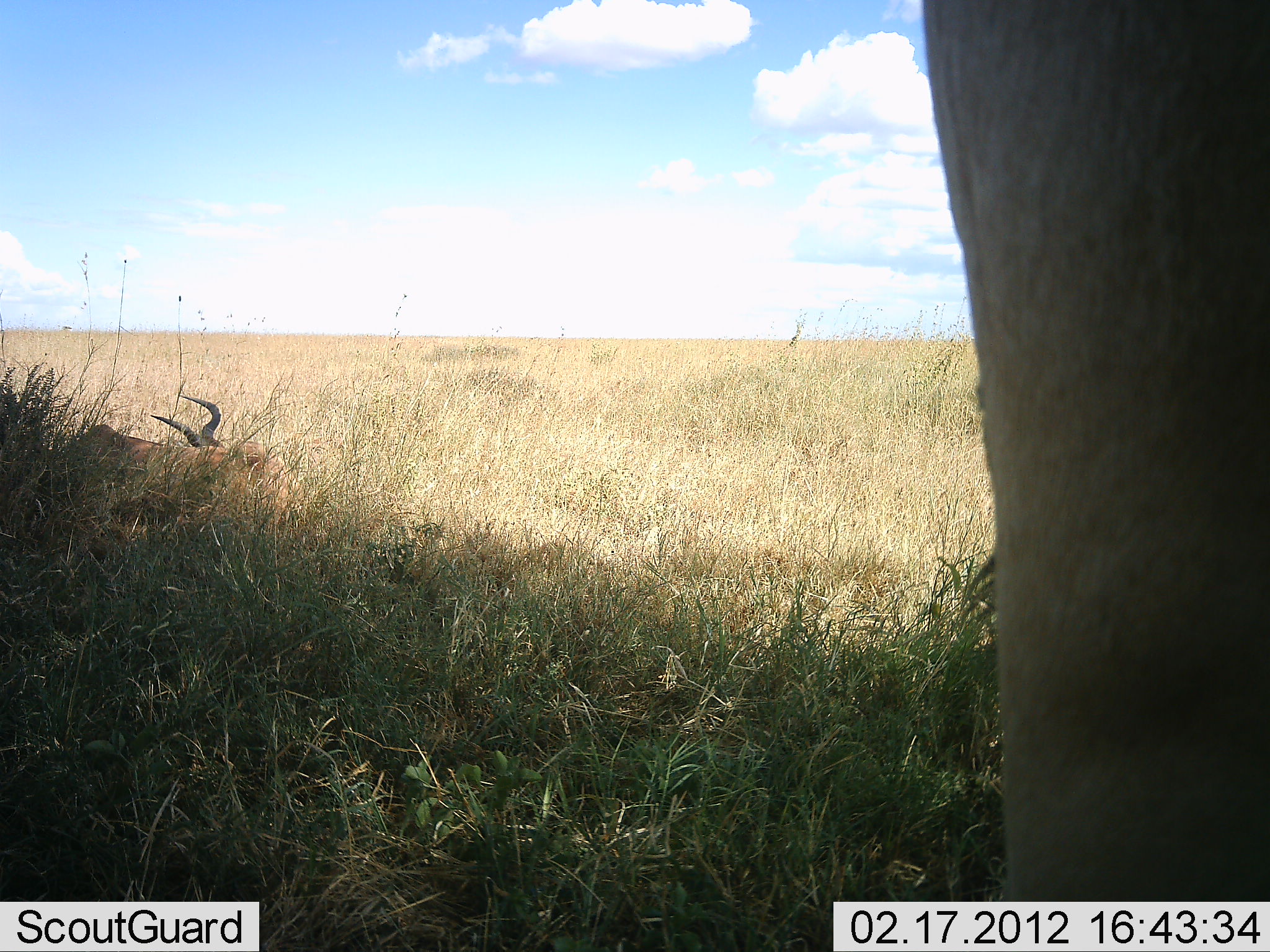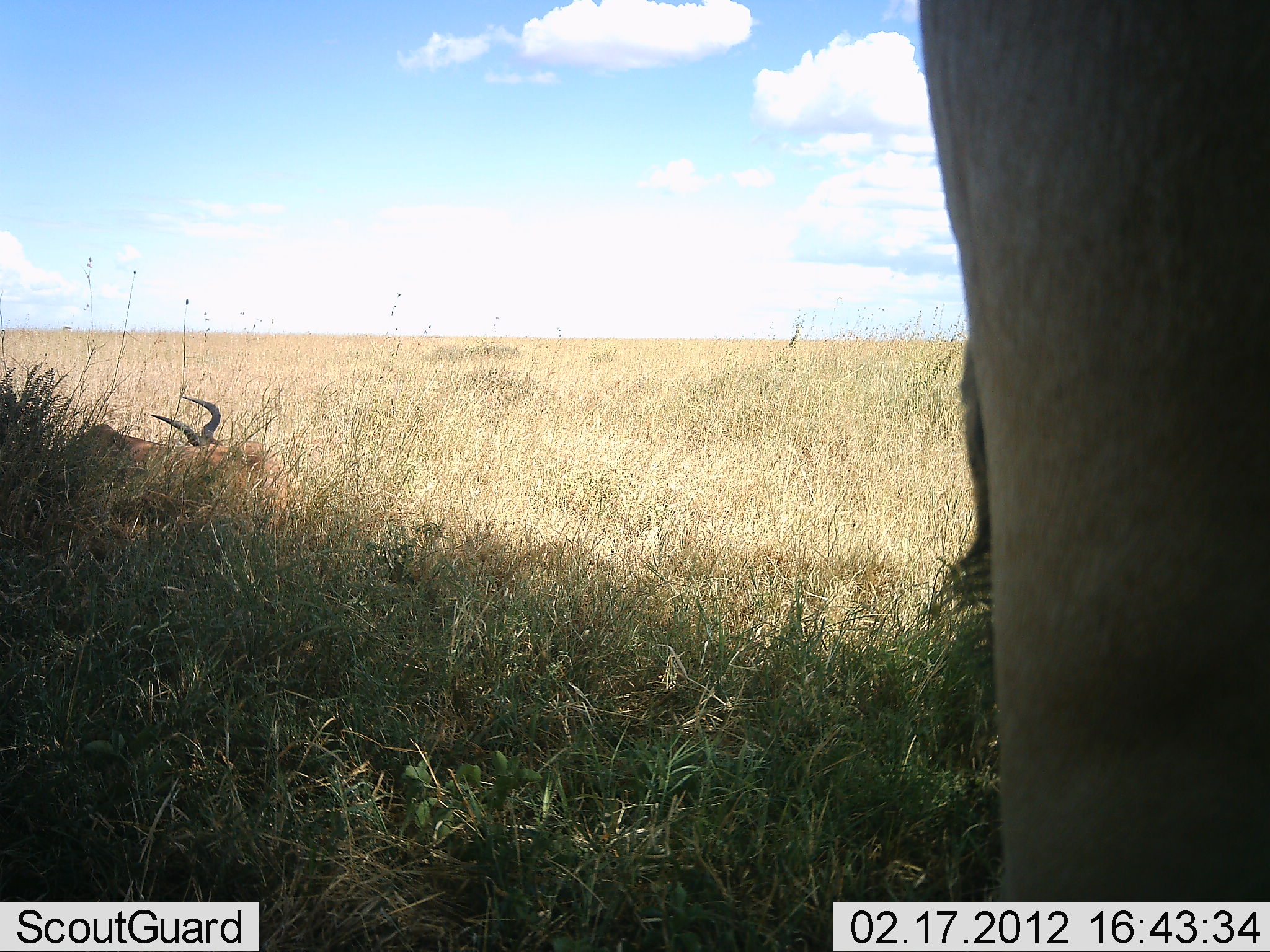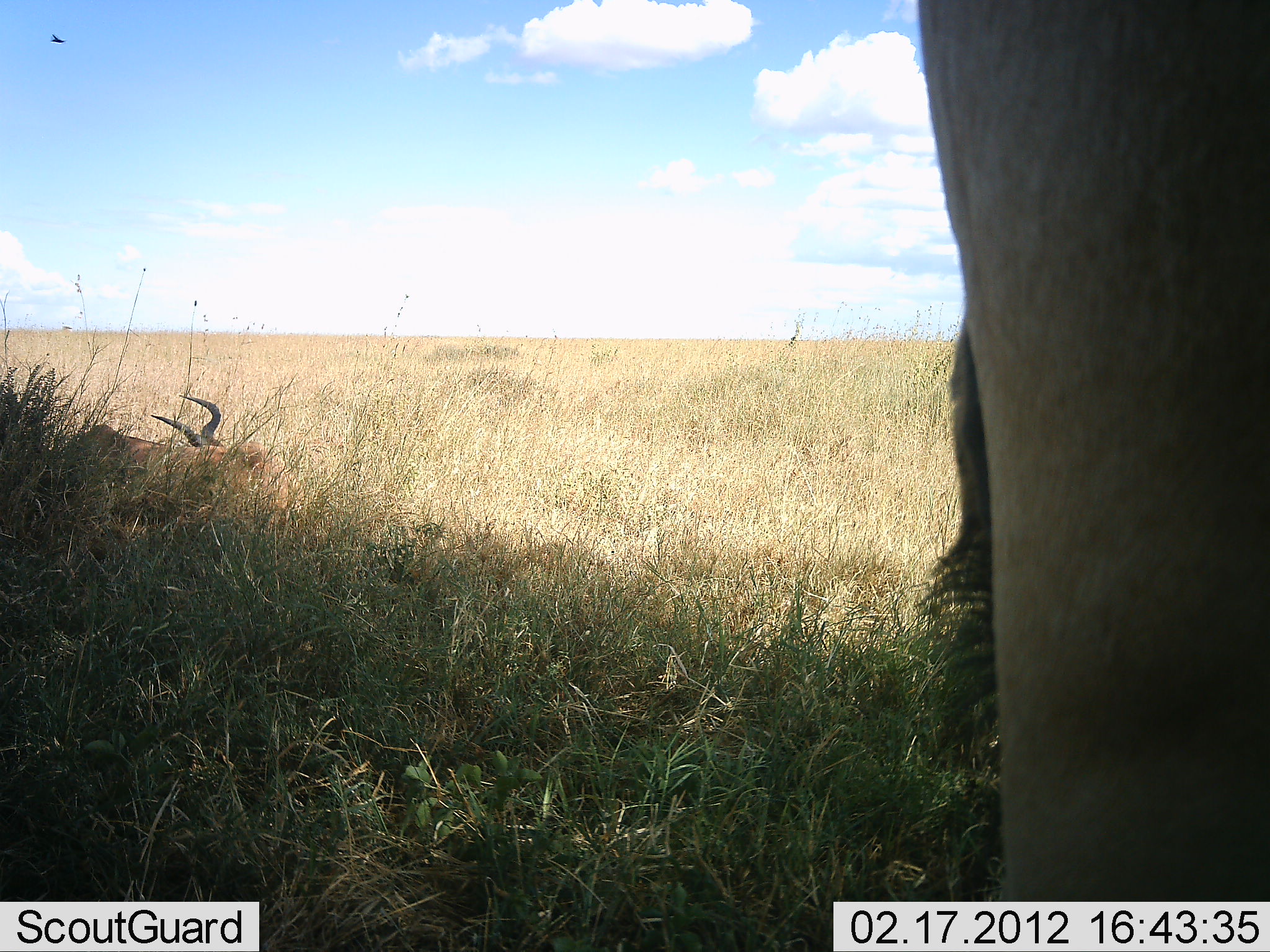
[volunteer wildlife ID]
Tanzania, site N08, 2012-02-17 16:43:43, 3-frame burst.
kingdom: Animalia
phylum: Chordata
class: Mammalia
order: Artiodactyla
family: Bovidae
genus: Alcelaphus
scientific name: Alcelaphus buselaphus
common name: hartebeest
Hartebeest (Alcelaphus buselaphus), count 2. Behavior (volunteer vote fractions): standing 81%, resting 81%, moving 0%, interacting 0%. Young present (vote fraction): 0%. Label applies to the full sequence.